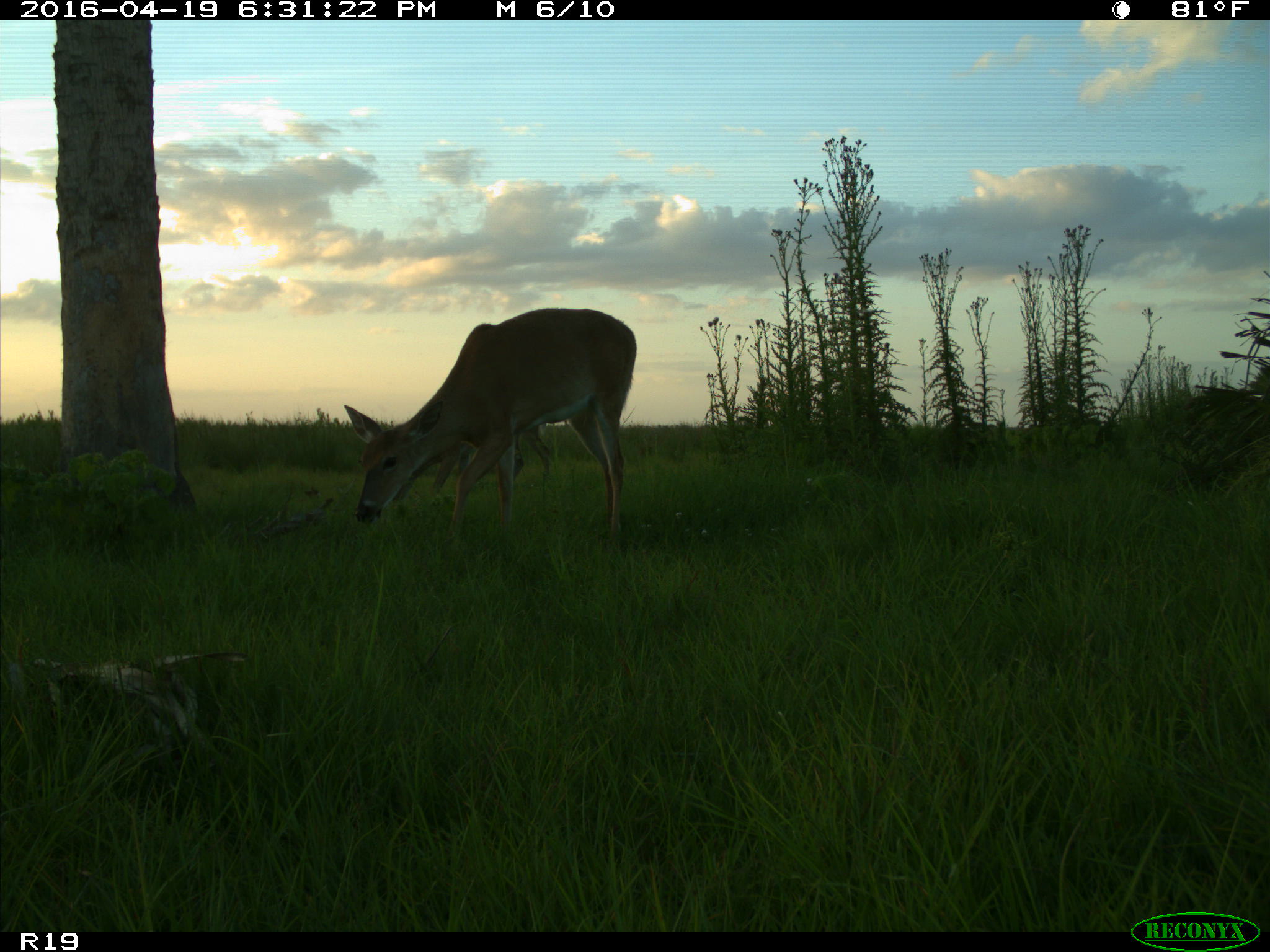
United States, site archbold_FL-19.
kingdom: Animalia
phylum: Chordata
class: Mammalia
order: Artiodactyla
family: Cervidae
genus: Odocoileus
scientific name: Odocoileus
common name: deer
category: unidentified deer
Unidentified deer (deer) (Odocoileus).